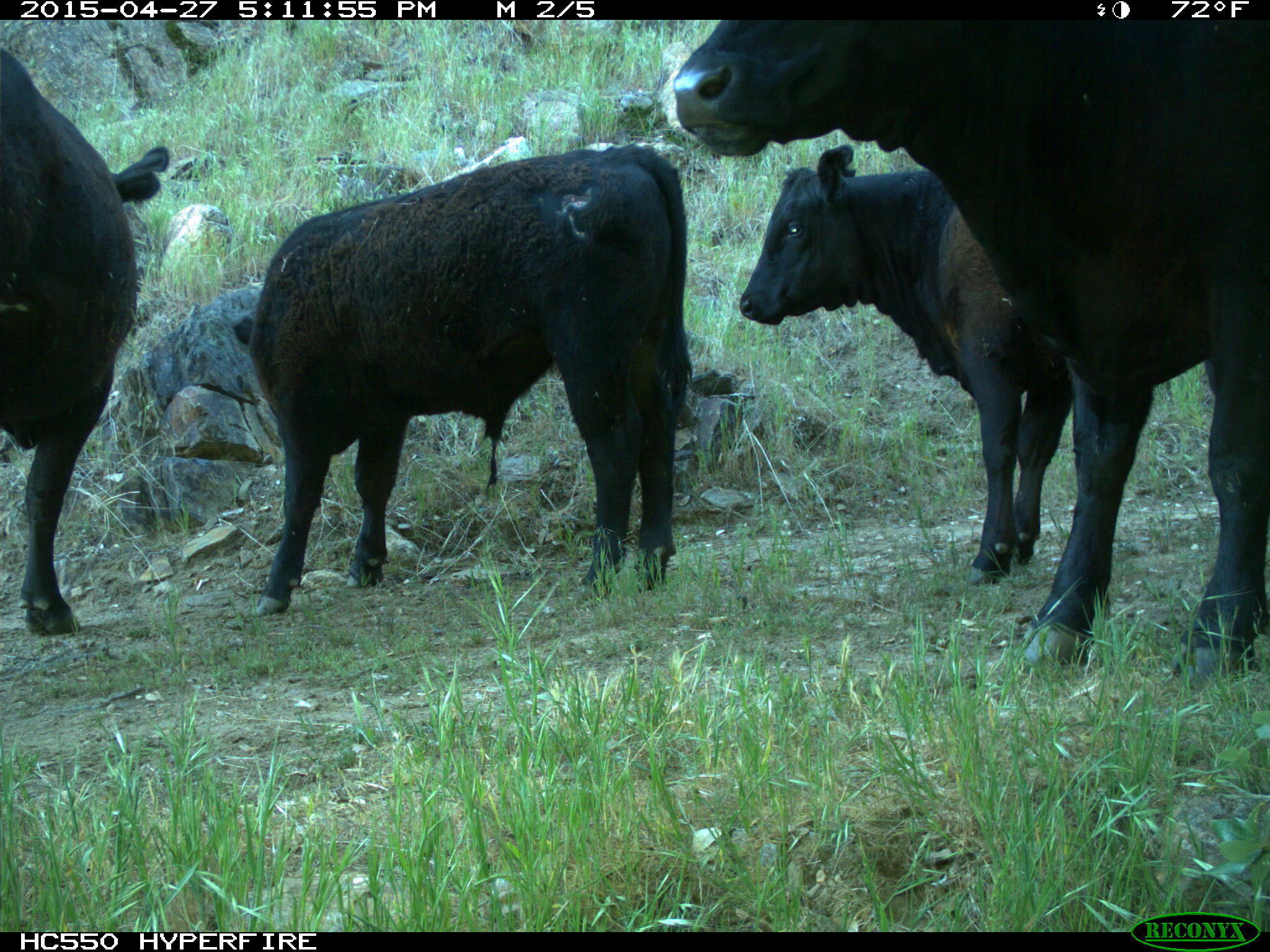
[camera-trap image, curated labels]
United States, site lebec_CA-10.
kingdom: Animalia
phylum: Chordata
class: Mammalia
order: Artiodactyla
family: Bovidae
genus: Bos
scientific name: Bos taurus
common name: domestic cow